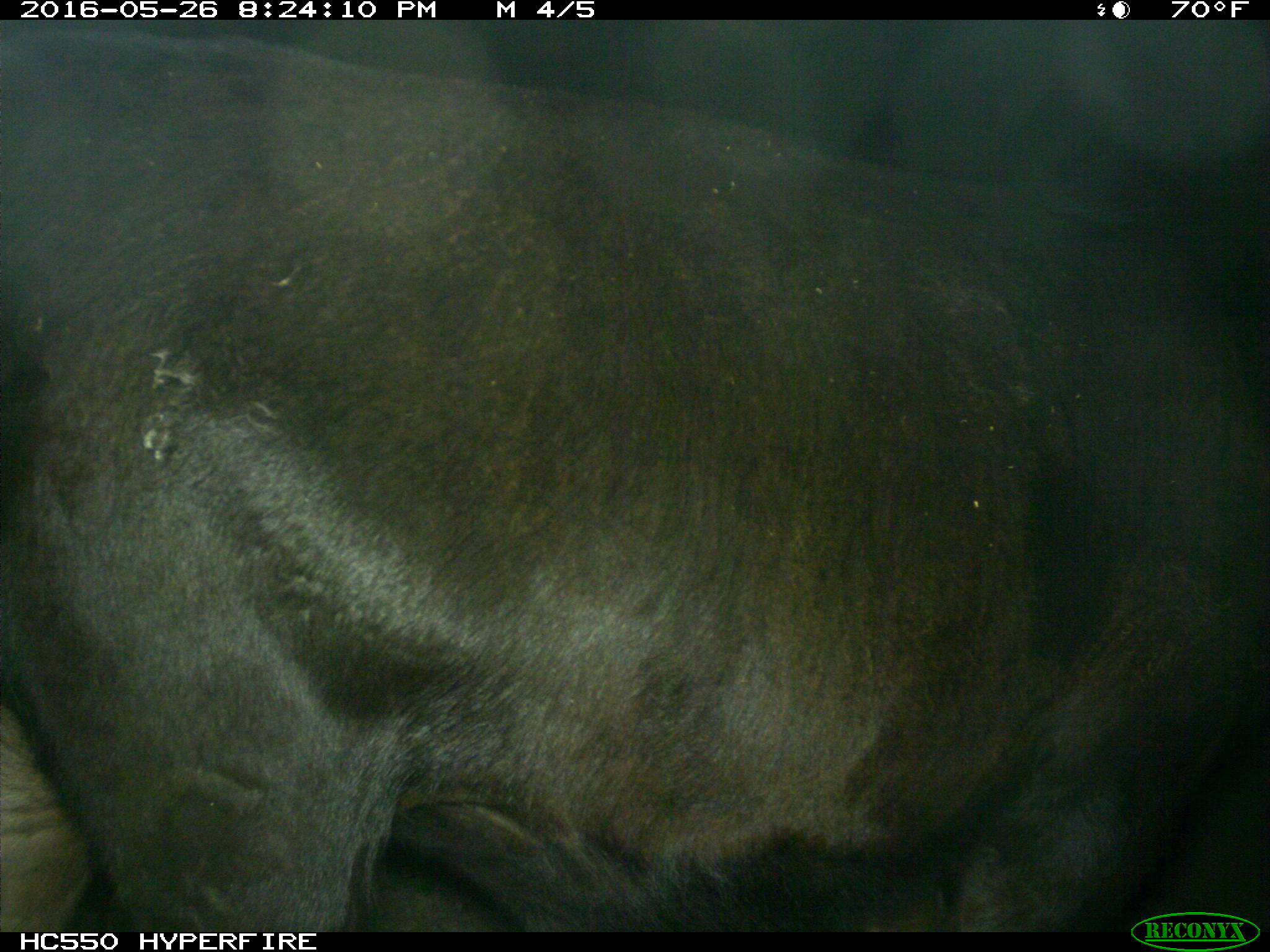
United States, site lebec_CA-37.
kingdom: Animalia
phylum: Chordata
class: Mammalia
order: Artiodactyla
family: Bovidae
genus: Bos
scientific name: Bos taurus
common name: domestic cow